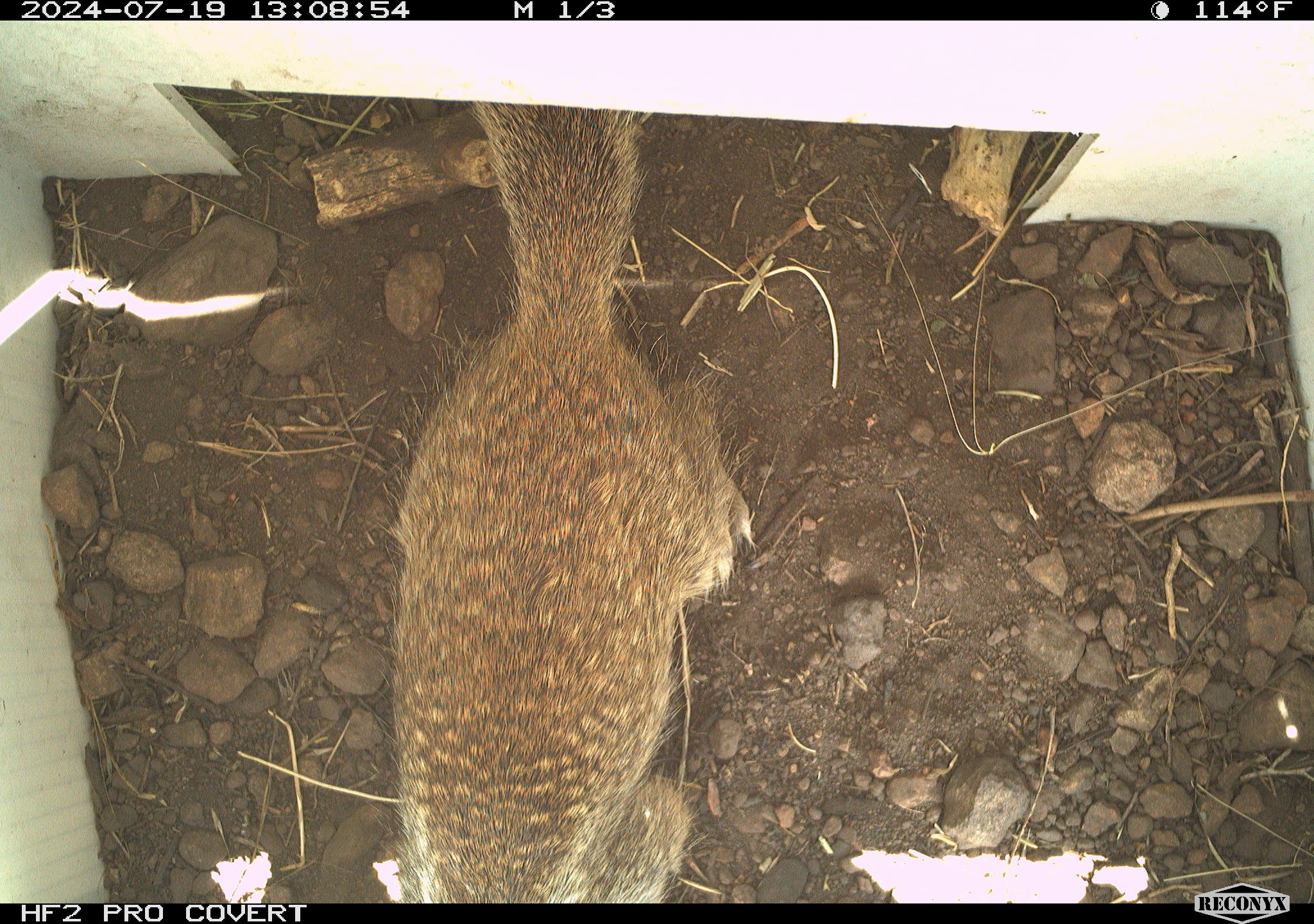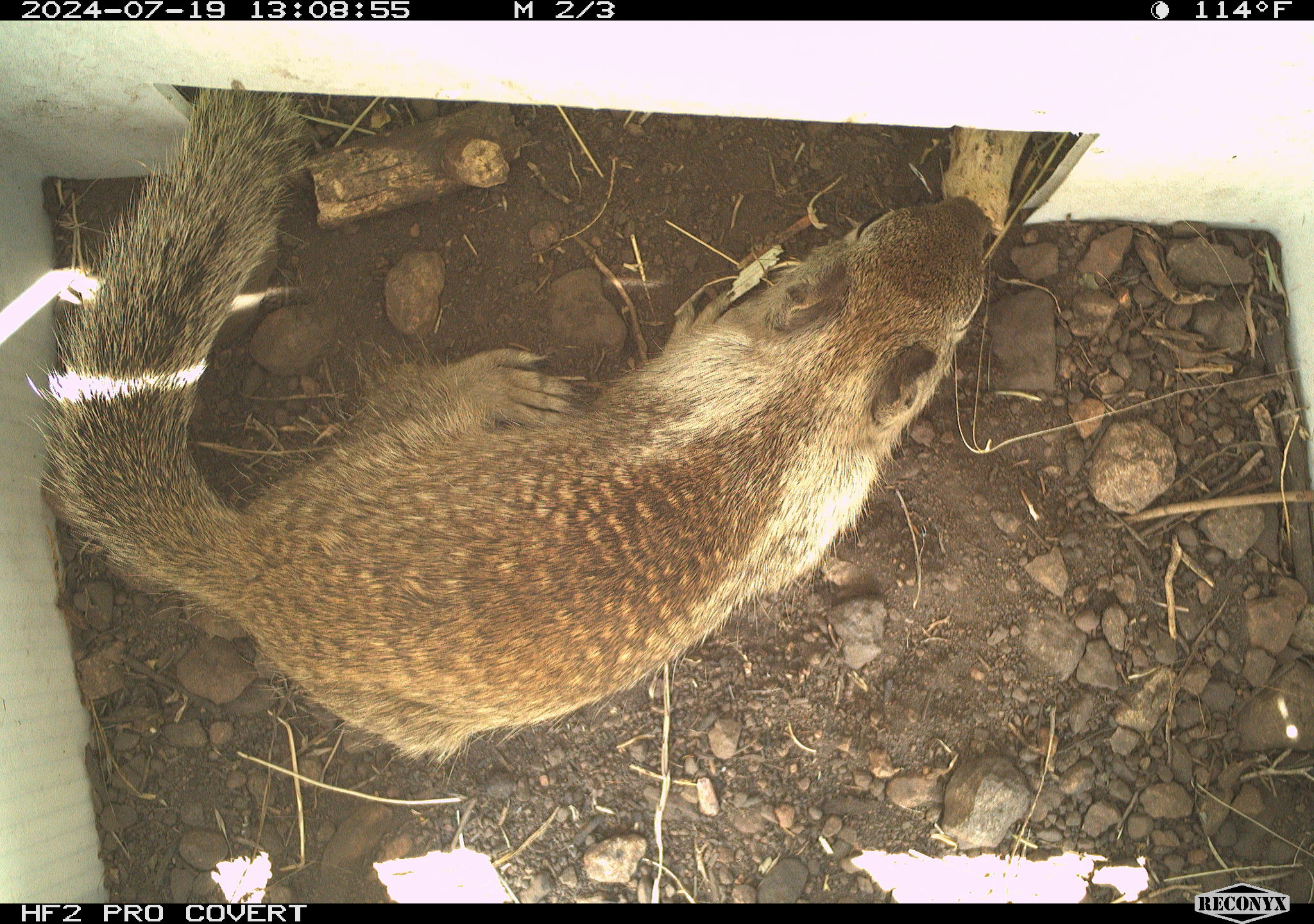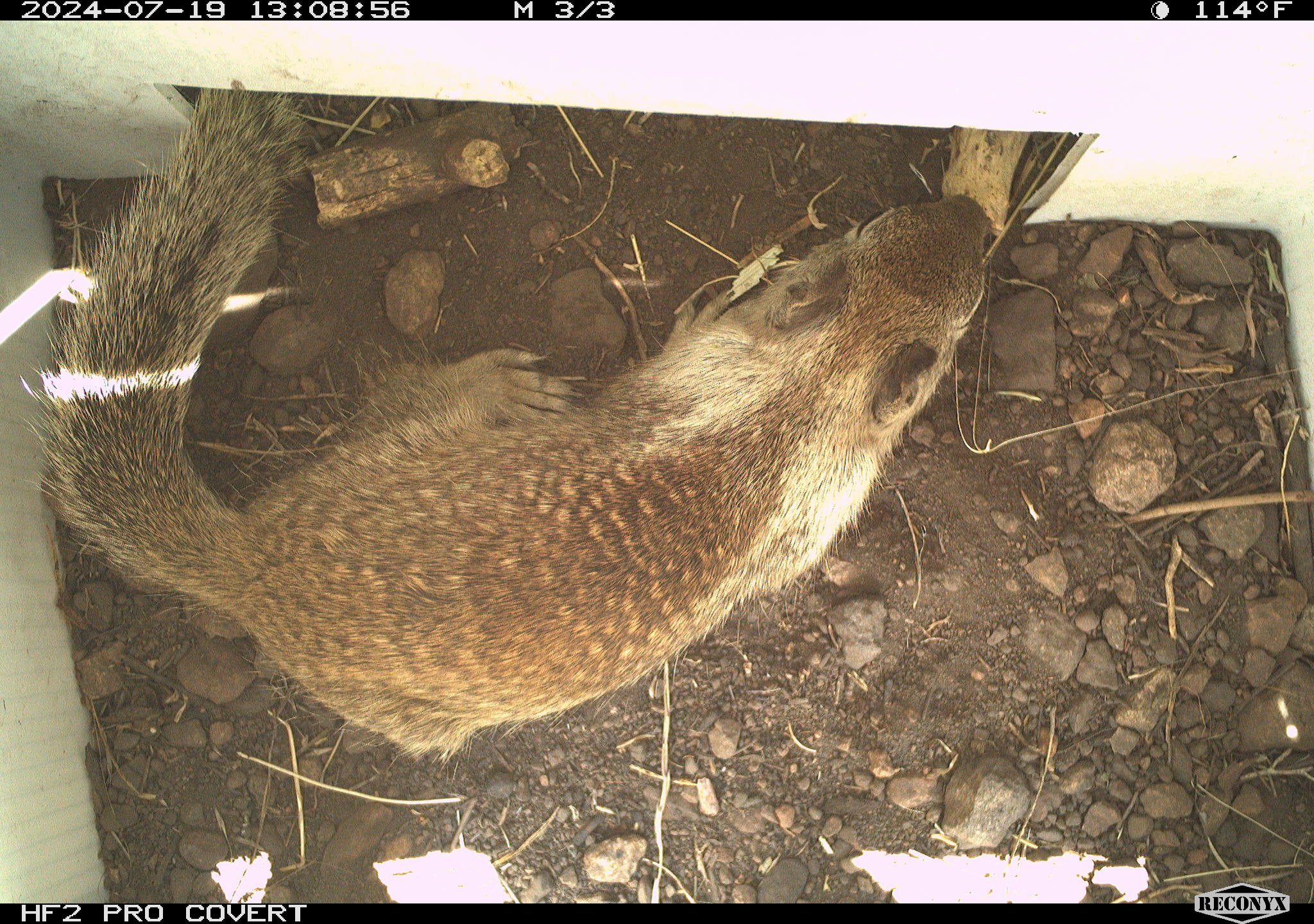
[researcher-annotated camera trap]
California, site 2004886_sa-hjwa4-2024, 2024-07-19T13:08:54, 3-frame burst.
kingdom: Animalia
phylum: Chordata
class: Mammalia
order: Rodentia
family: Sciuridae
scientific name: Sciuridae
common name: squirrels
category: sciuridae family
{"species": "sciuridae family (squirrels) (Sciuridae)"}